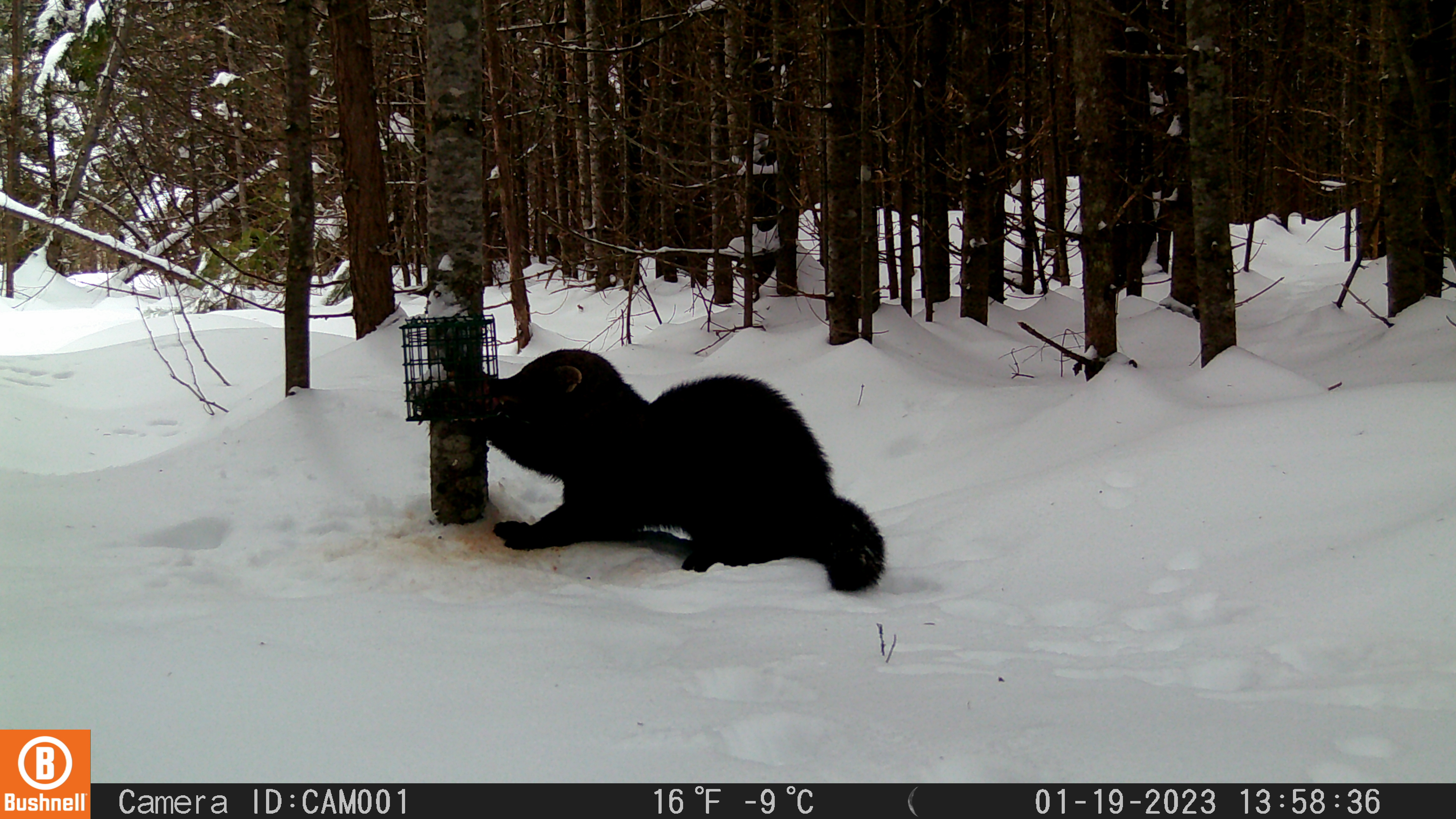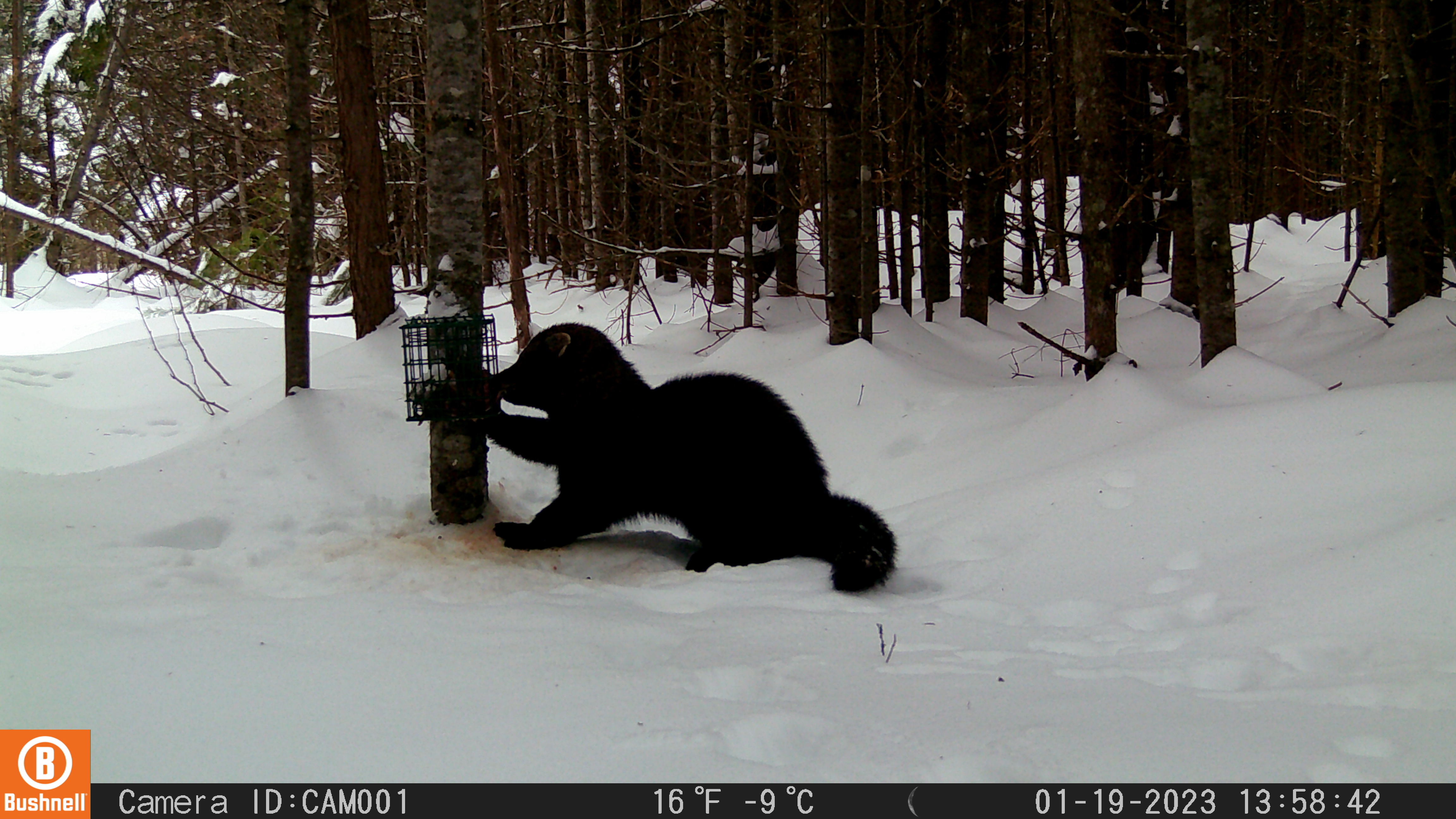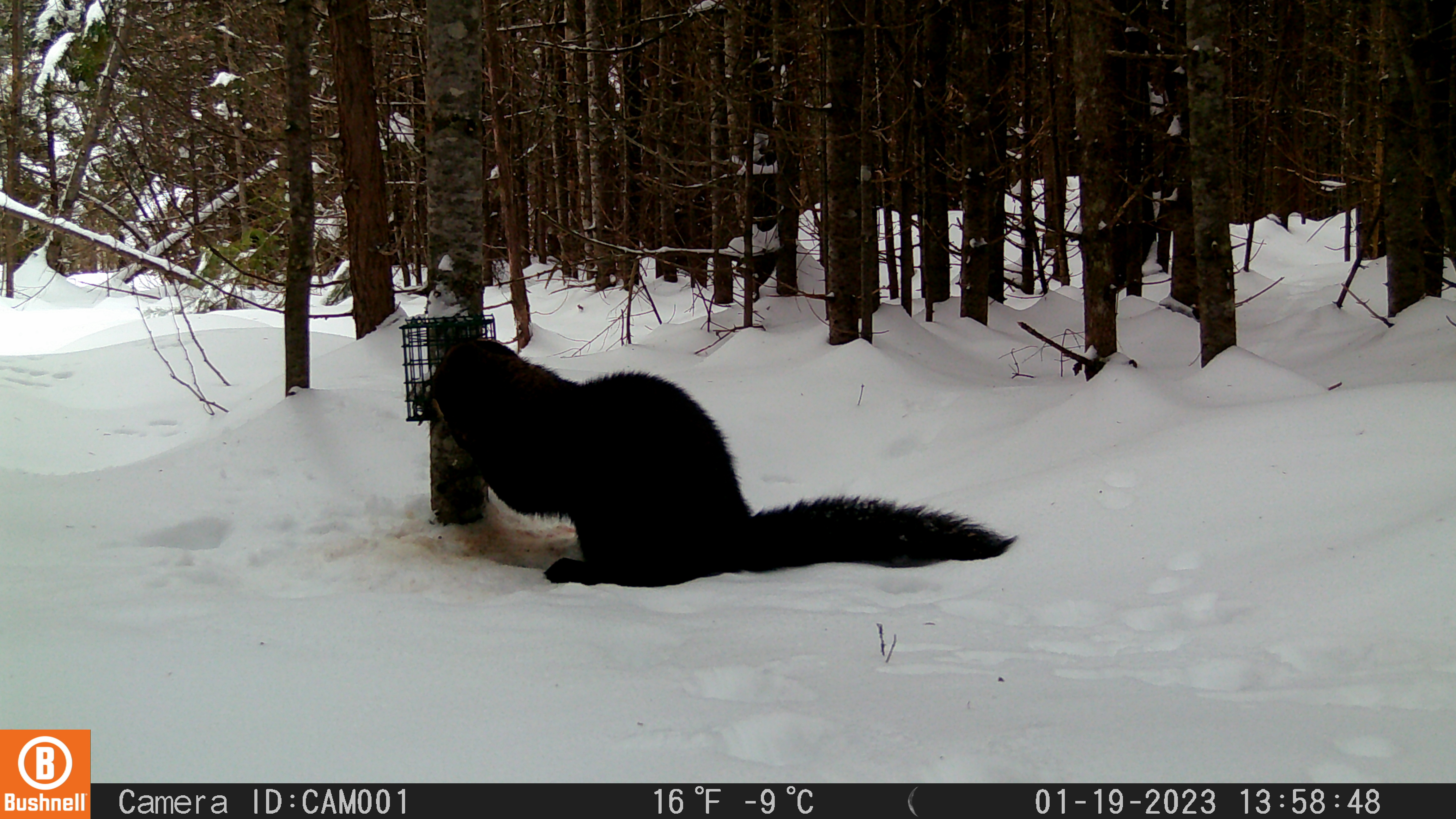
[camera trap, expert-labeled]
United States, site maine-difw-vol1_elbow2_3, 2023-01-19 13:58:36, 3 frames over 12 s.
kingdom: Animalia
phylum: Chordata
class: Mammalia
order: Carnivora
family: Mustelidae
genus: Pekania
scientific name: Pekania pennanti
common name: fisher